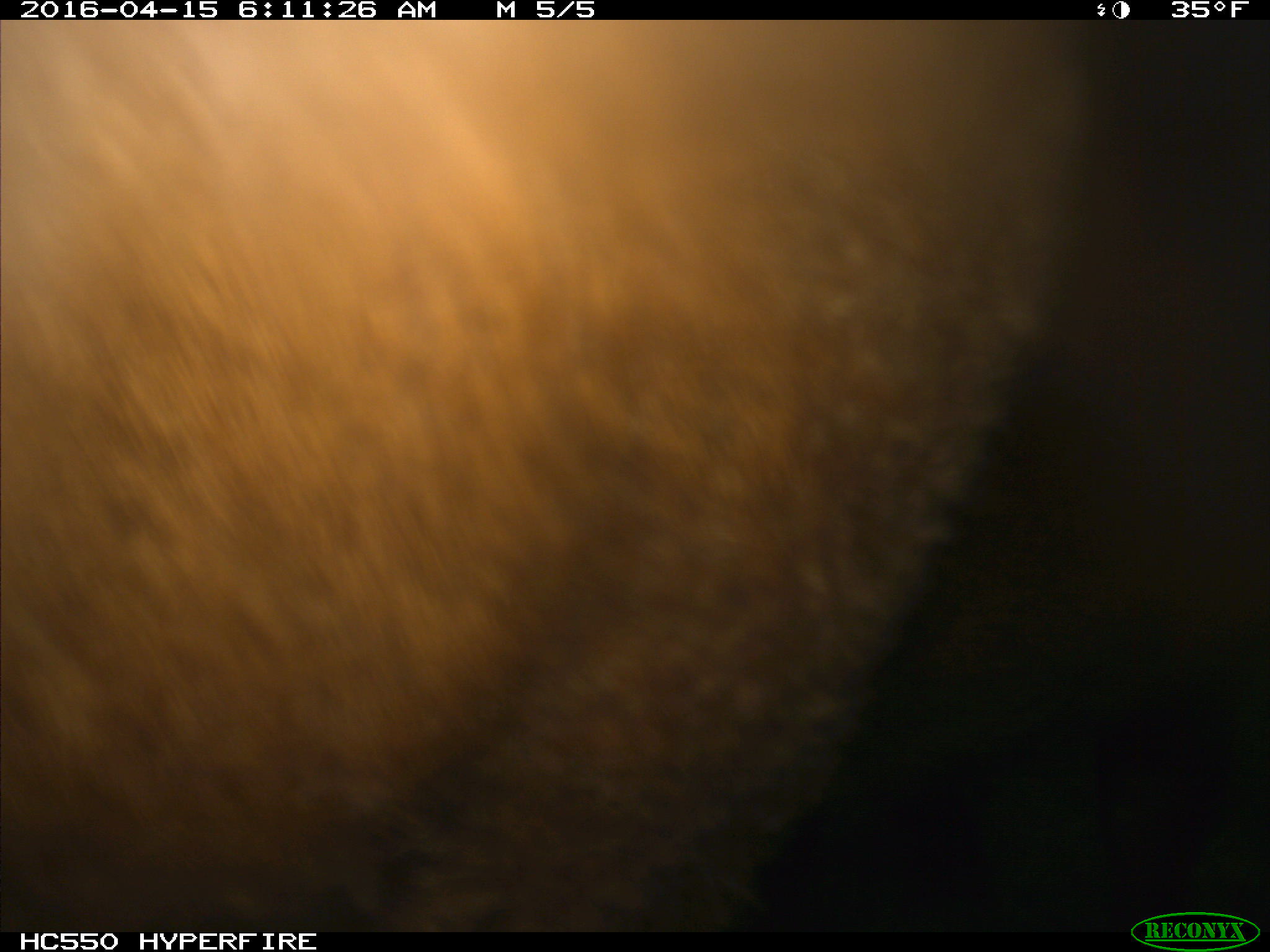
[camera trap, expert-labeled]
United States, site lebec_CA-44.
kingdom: Animalia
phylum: Chordata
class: Mammalia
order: Artiodactyla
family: Bovidae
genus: Bos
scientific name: Bos taurus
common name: domestic cow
Bos taurus (domestic cow).